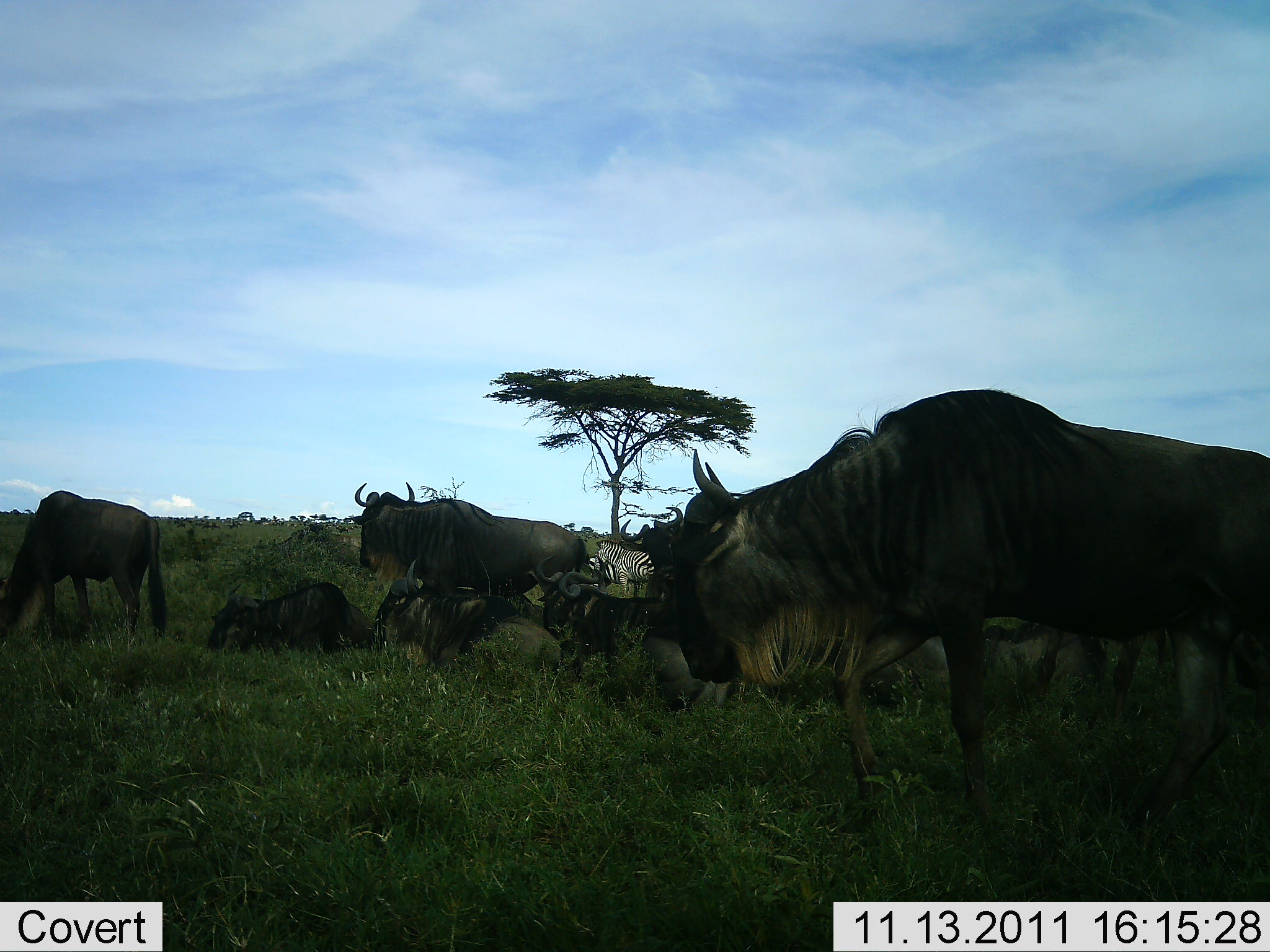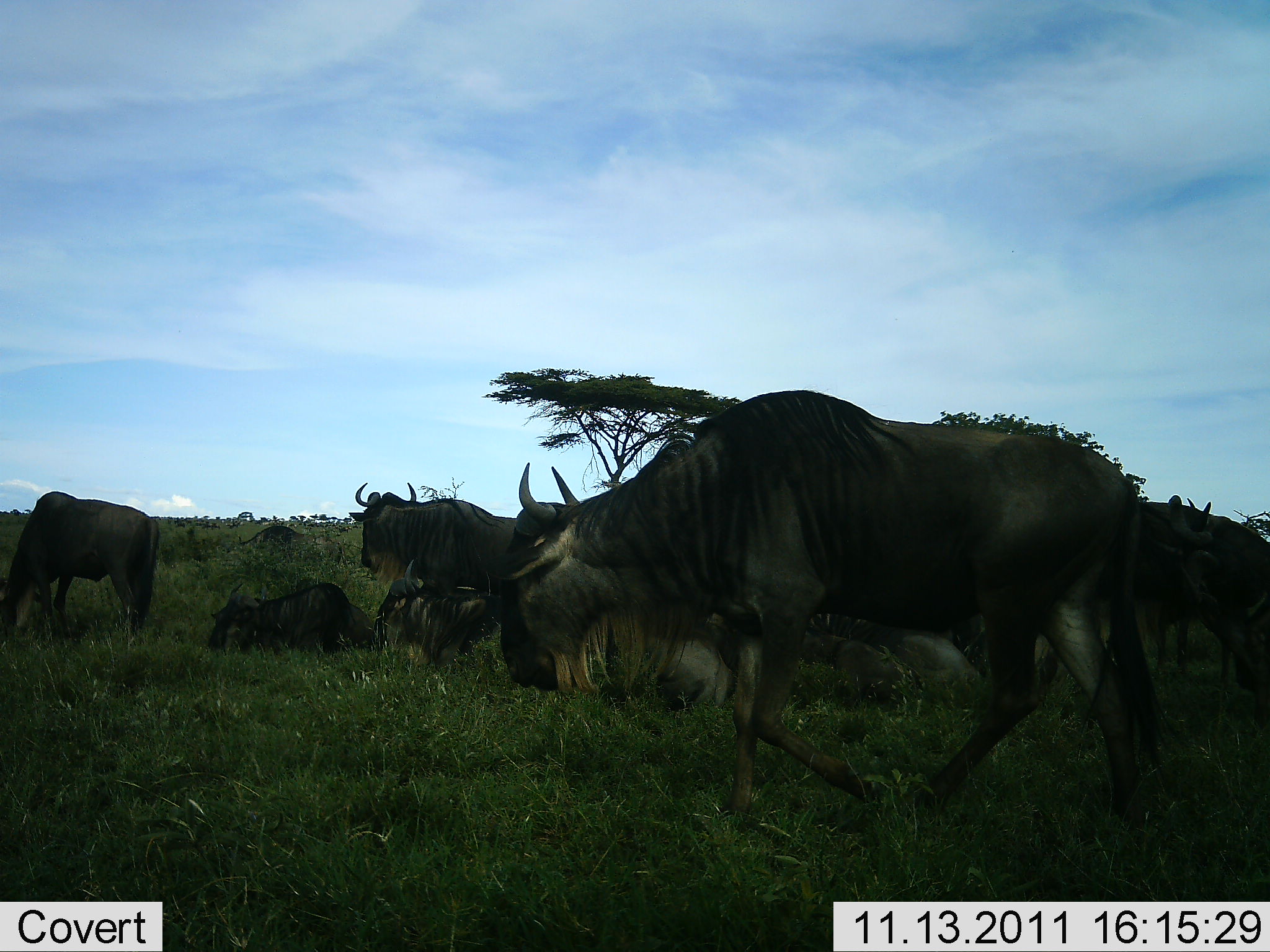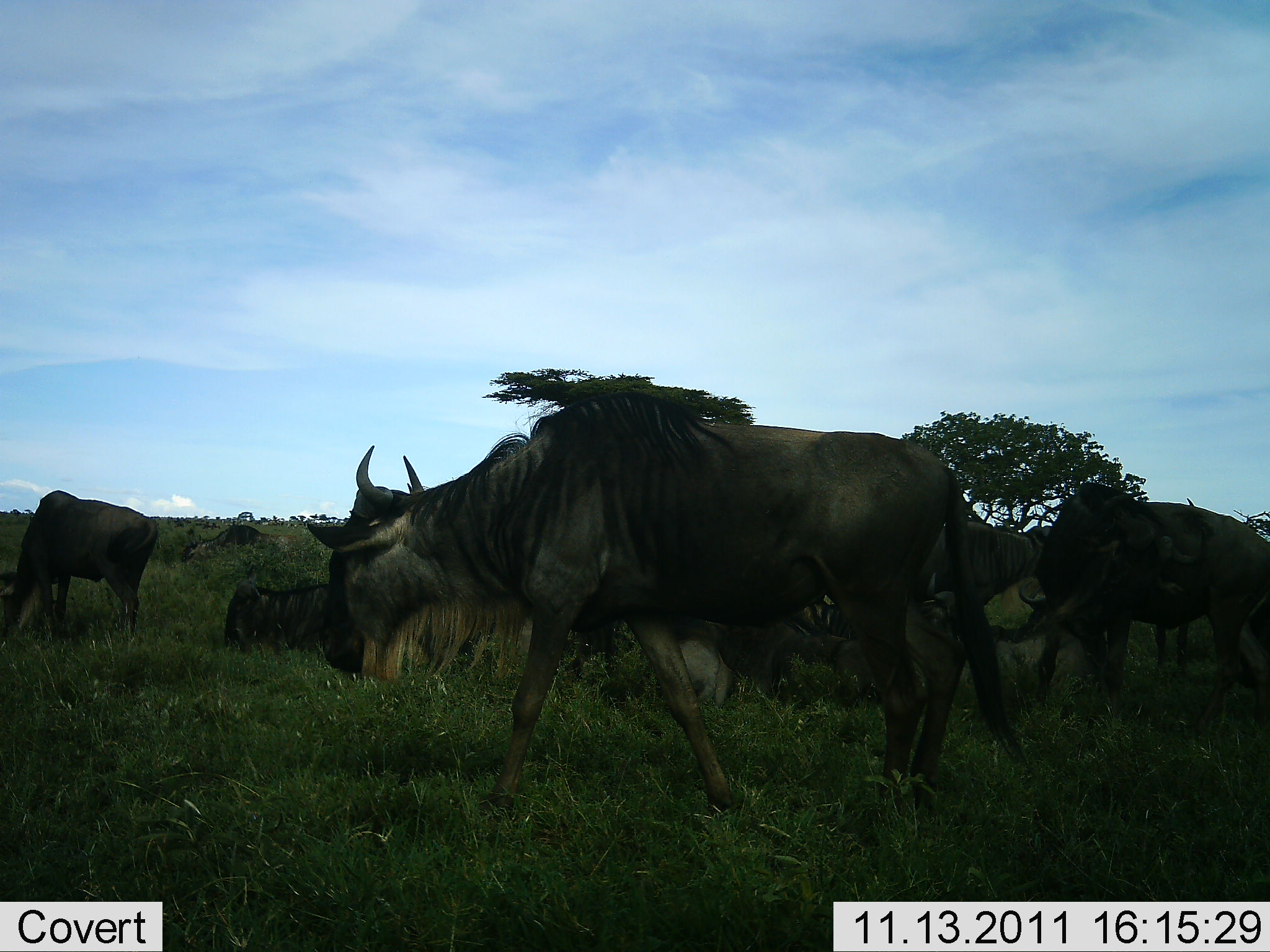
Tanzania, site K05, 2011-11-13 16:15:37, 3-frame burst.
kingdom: Animalia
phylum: Chordata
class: Mammalia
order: Artiodactyla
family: Bovidae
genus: Connochaetes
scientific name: Connochaetes taurinus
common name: blue wildebeest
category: wildebeest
Wildebeest (blue wildebeest) (Connochaetes taurinus), count 8. Behavior (volunteer vote fractions): standing 53%, resting 58%, moving 74%, interacting 0%. Young present (vote fraction): 0%. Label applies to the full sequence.